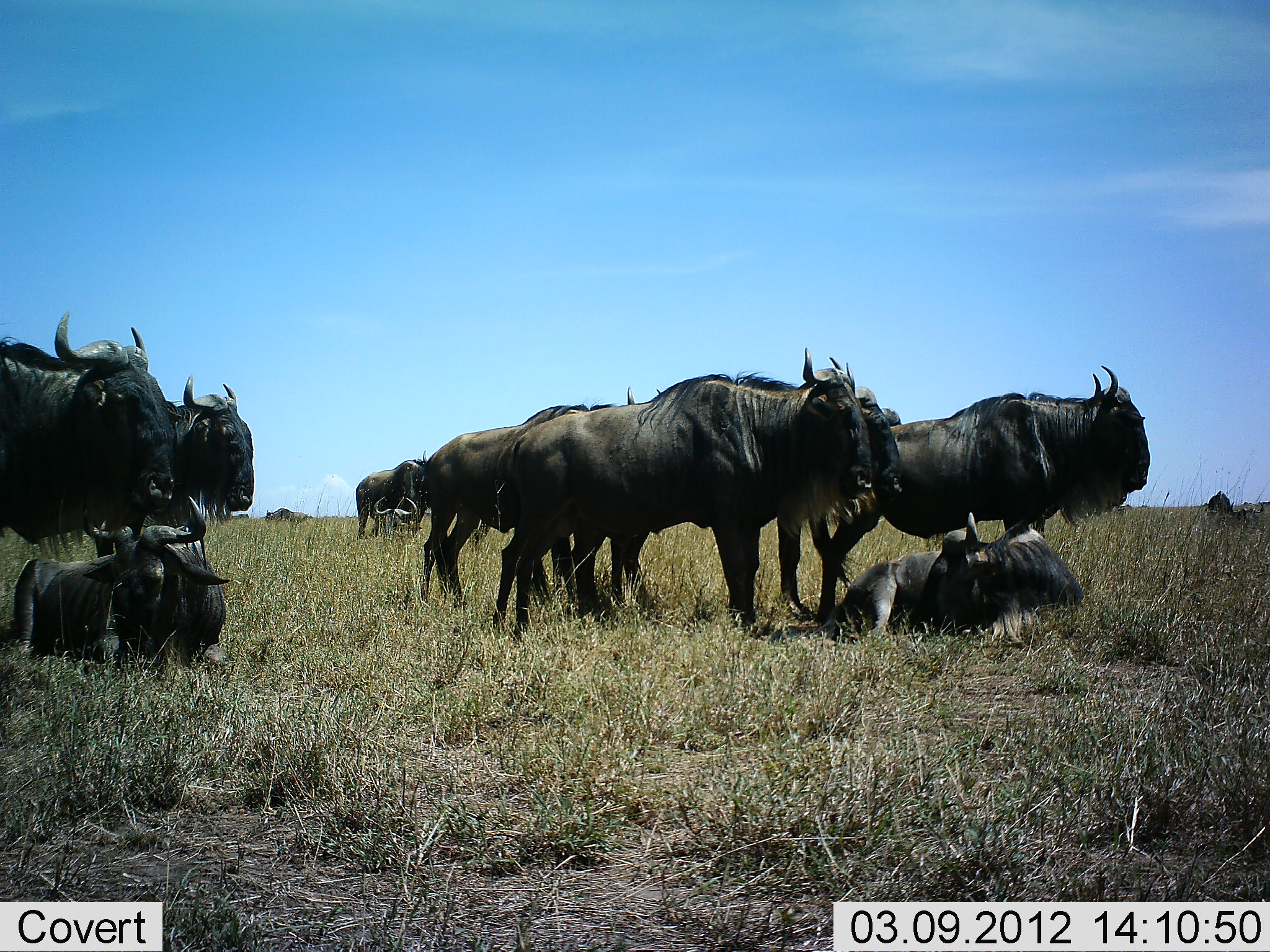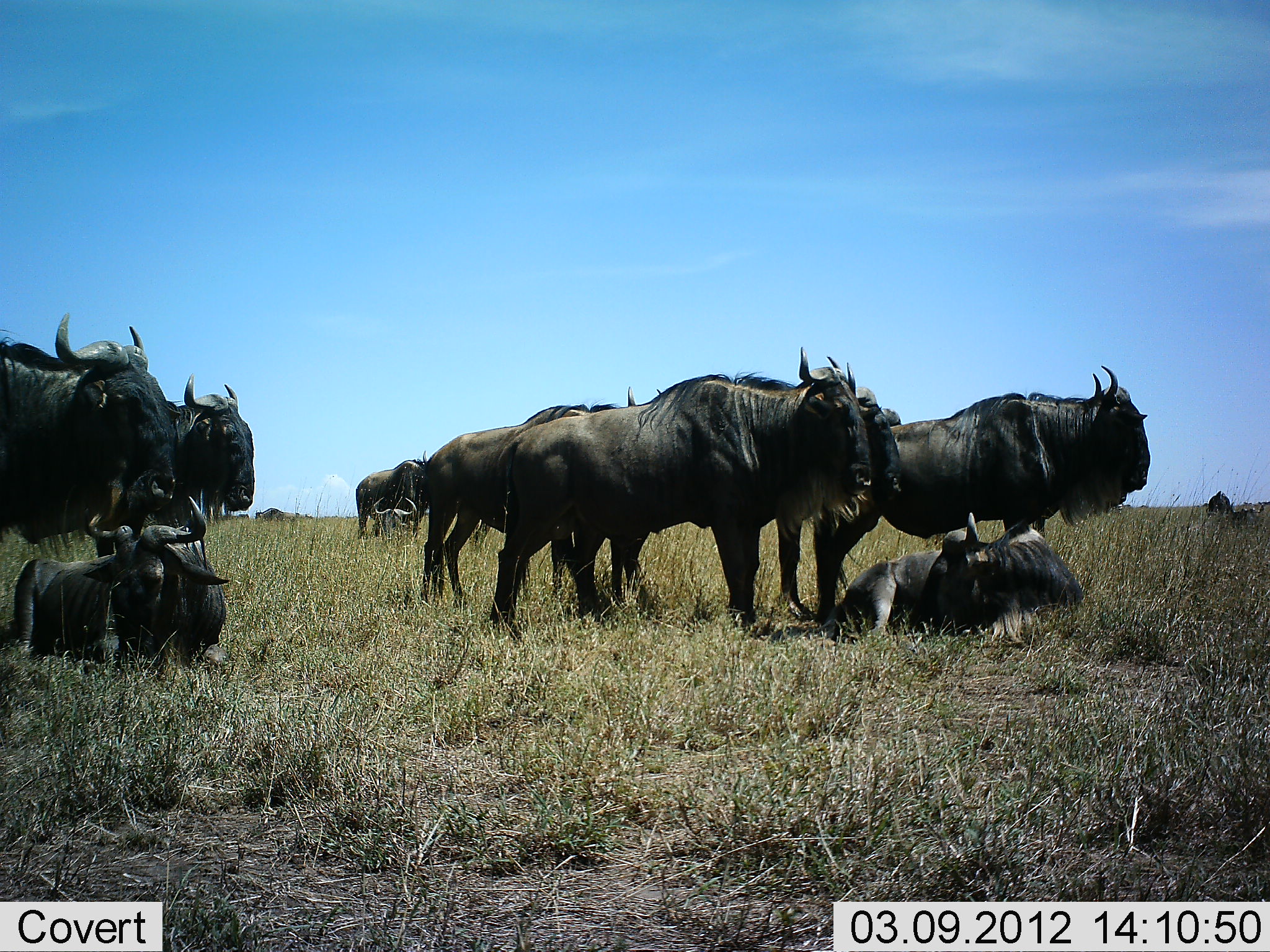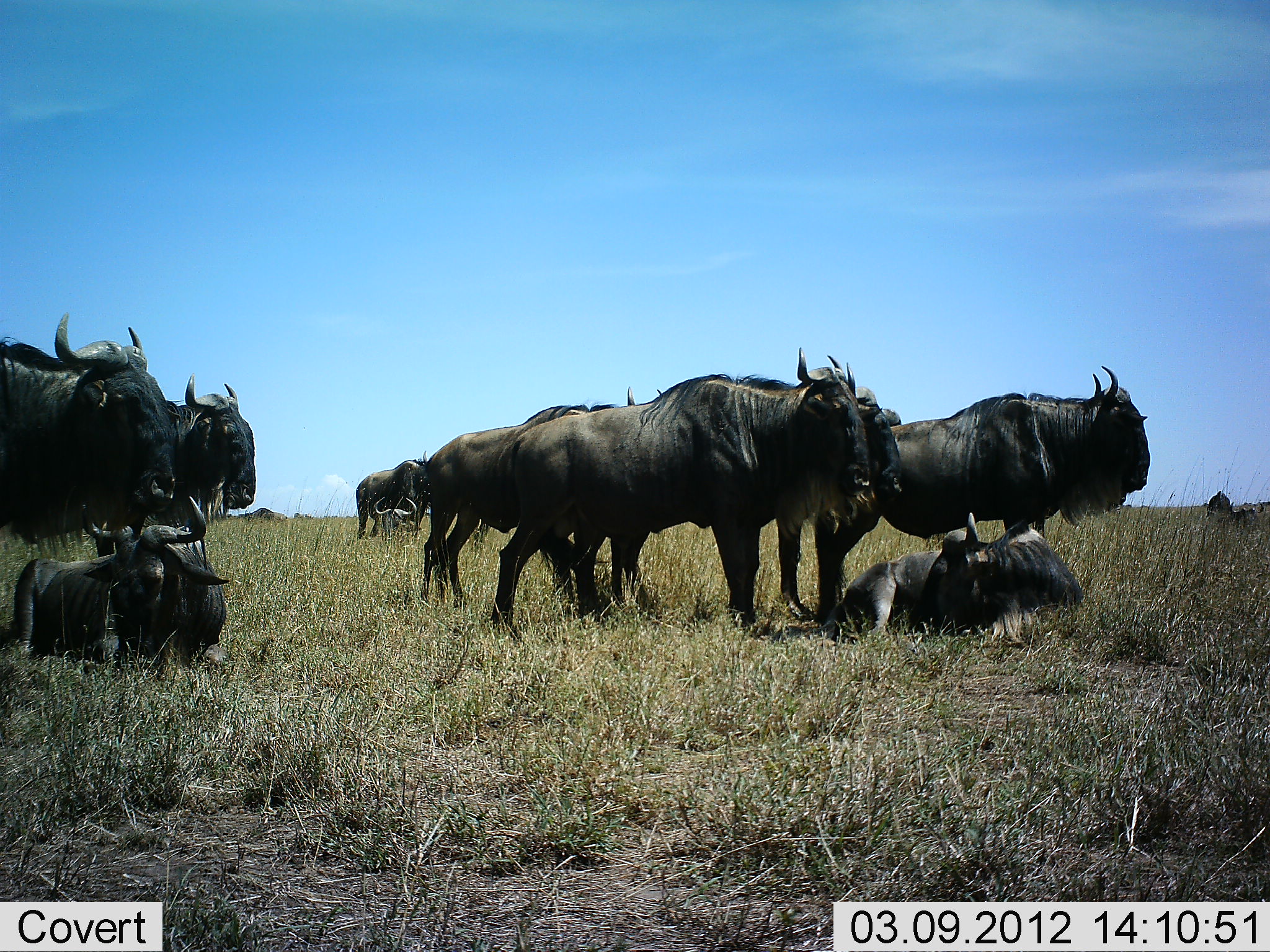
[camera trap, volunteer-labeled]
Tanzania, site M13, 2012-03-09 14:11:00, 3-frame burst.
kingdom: Animalia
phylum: Chordata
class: Mammalia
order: Artiodactyla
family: Bovidae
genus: Connochaetes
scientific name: Connochaetes taurinus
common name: blue wildebeest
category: wildebeest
Wildebeest (blue wildebeest) (Connochaetes taurinus), count 10. Behavior (volunteer vote fractions): standing 88%, resting 96%, moving 29%, interacting 4%. Young present (vote fraction): 0%. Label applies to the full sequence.